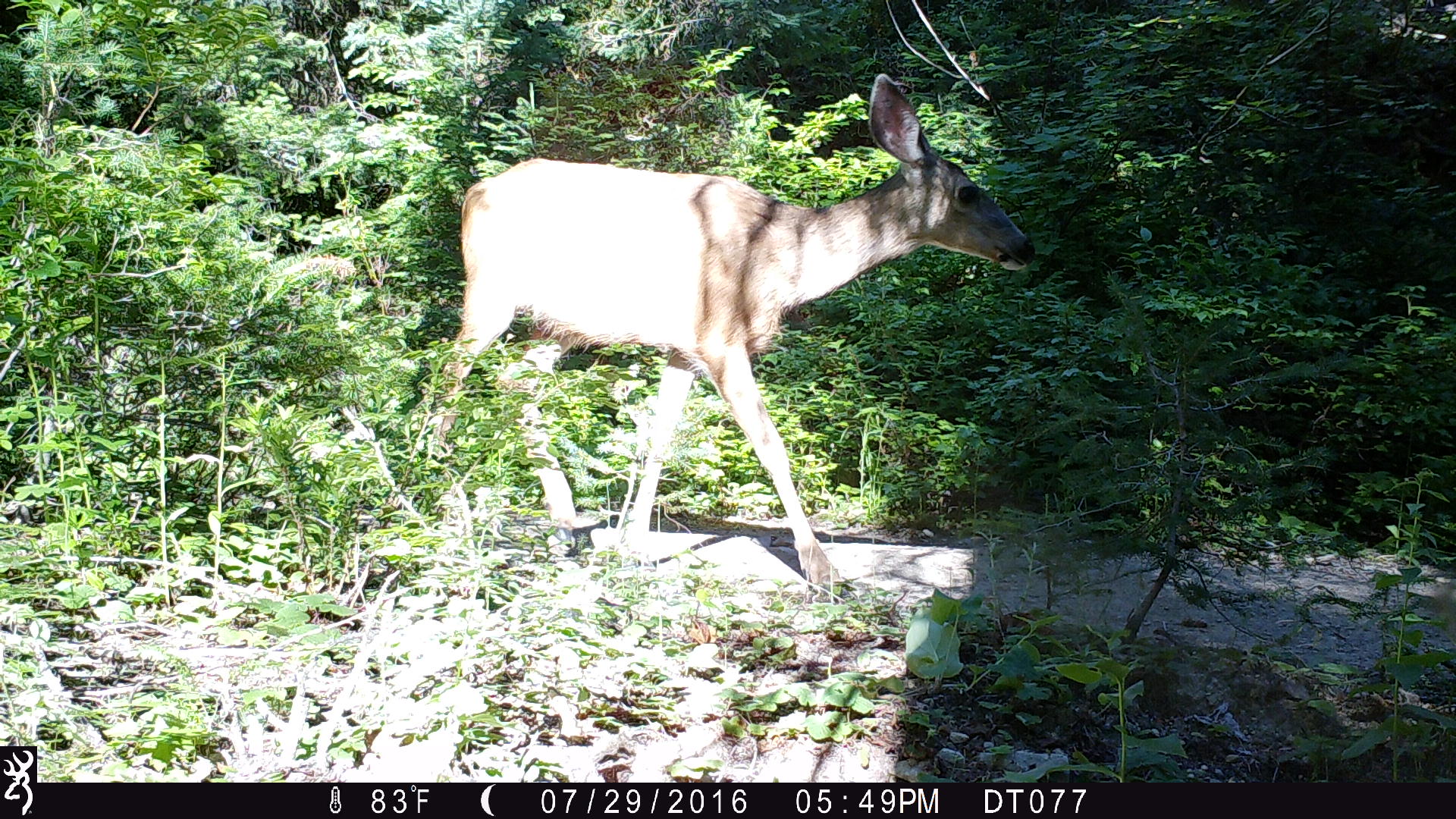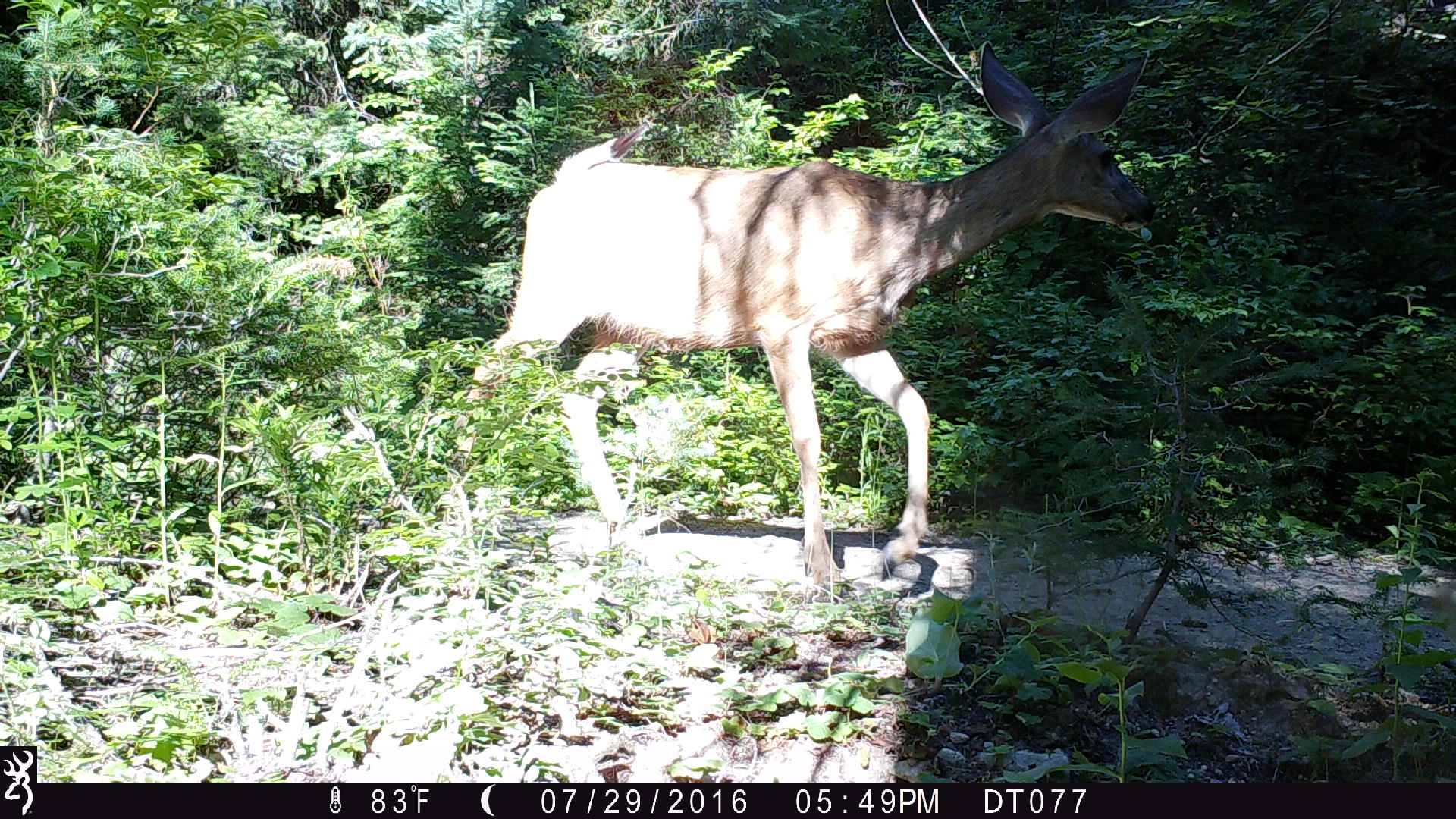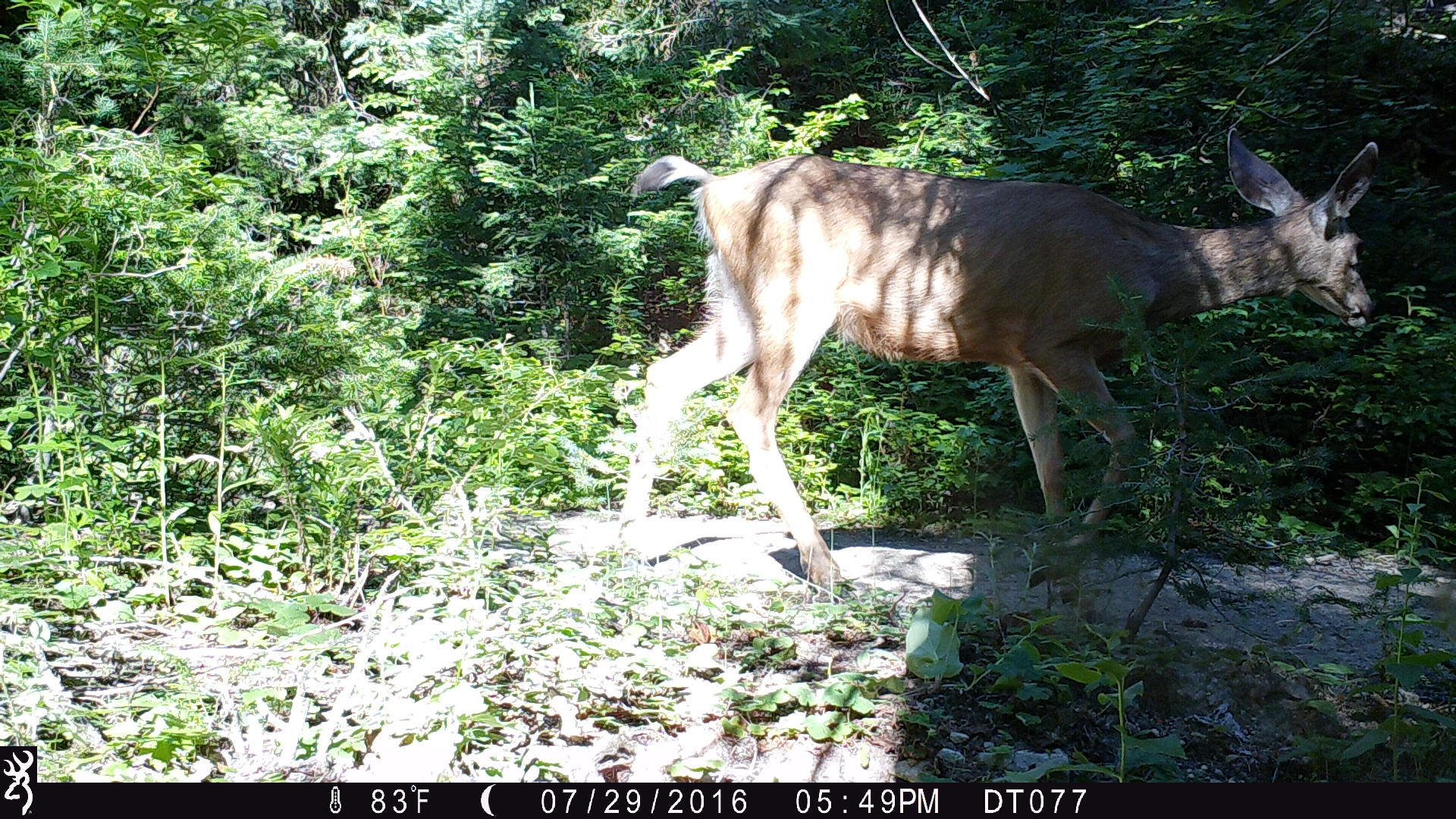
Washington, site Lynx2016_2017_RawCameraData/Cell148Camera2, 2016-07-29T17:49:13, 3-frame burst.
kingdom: Animalia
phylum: Chordata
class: Mammalia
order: Artiodactyla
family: Cervidae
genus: Odocoileus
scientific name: Odocoileus hemionus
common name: mule deer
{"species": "Odocoileus hemionus (mule deer)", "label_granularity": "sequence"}